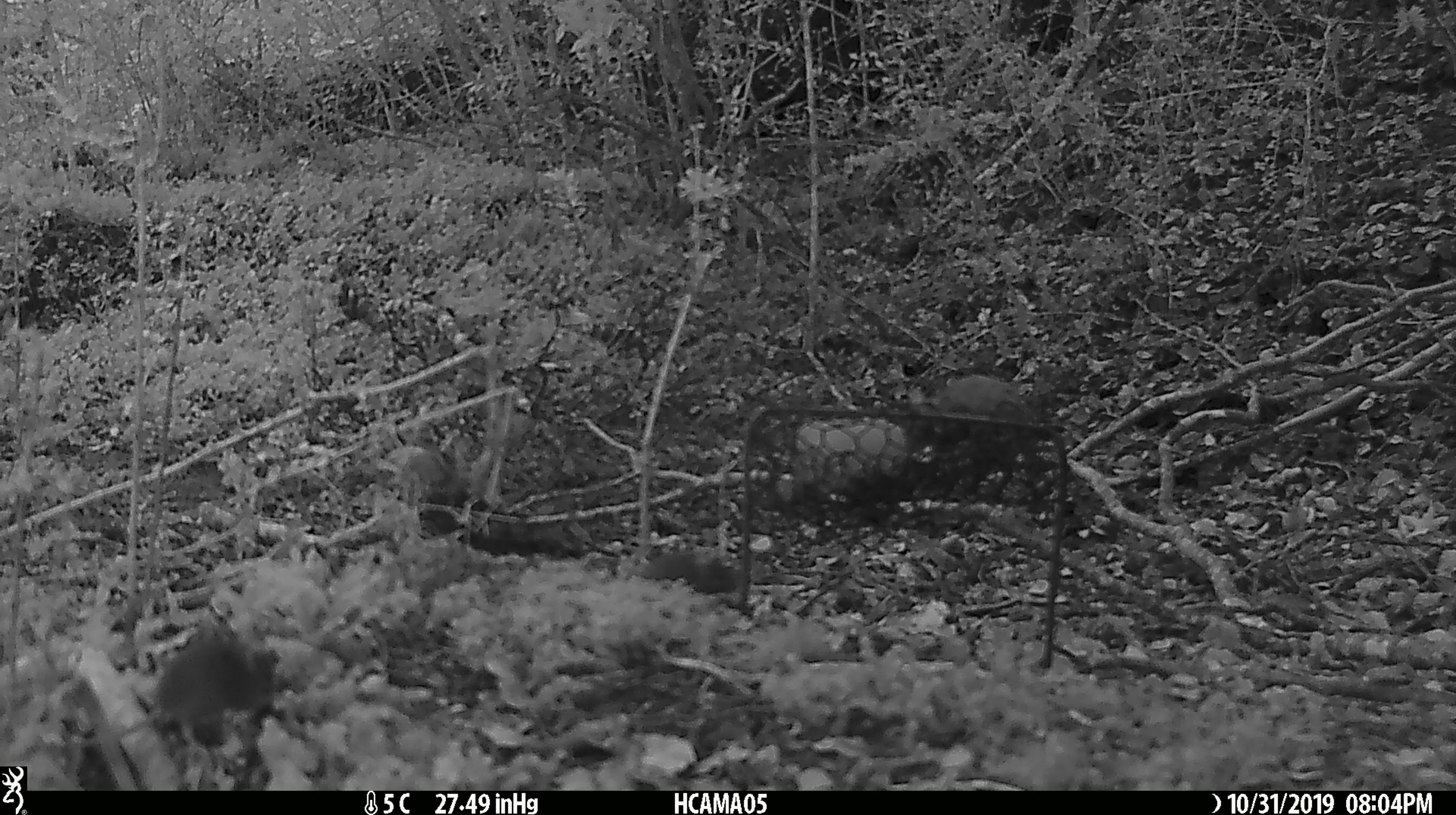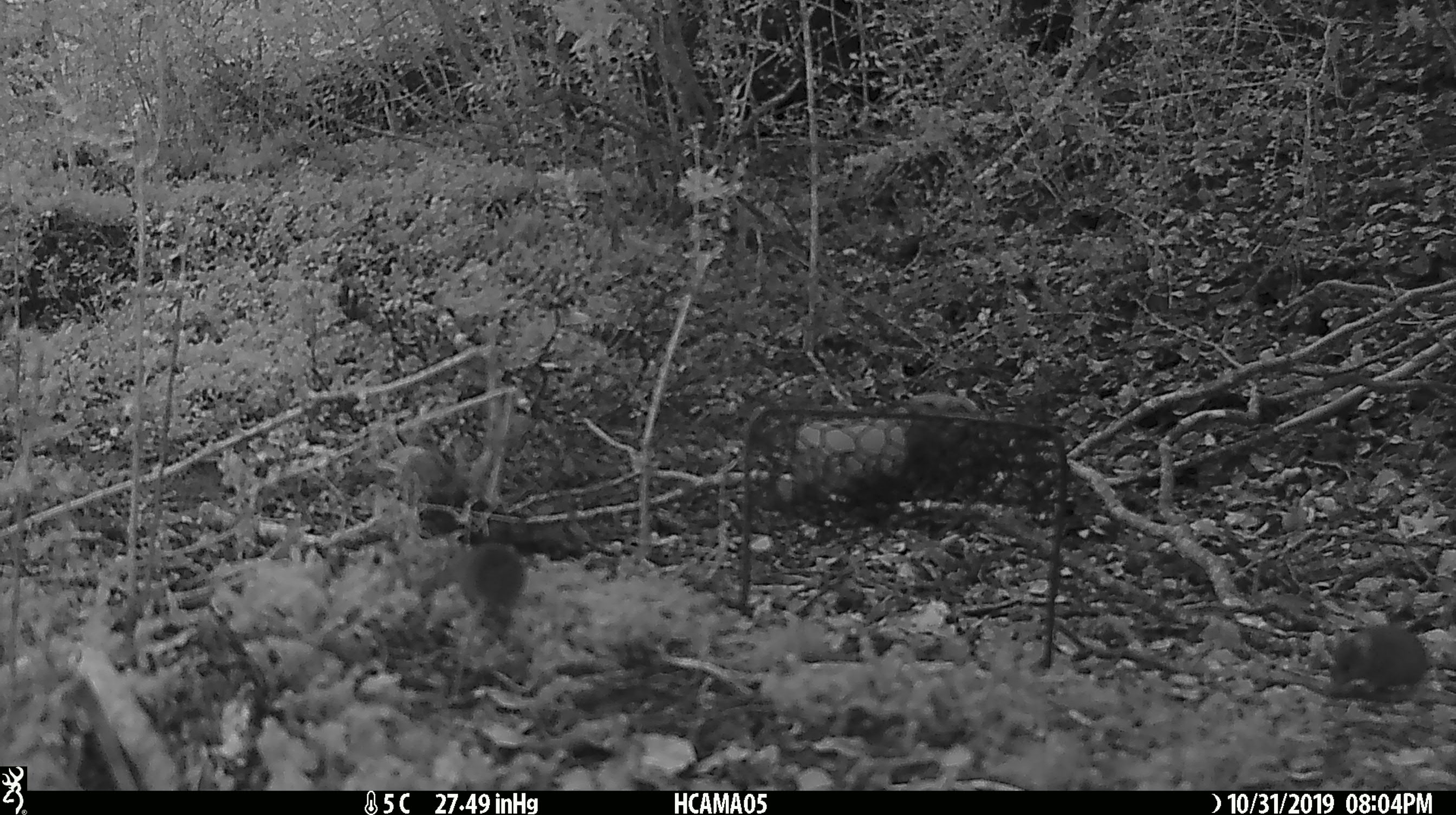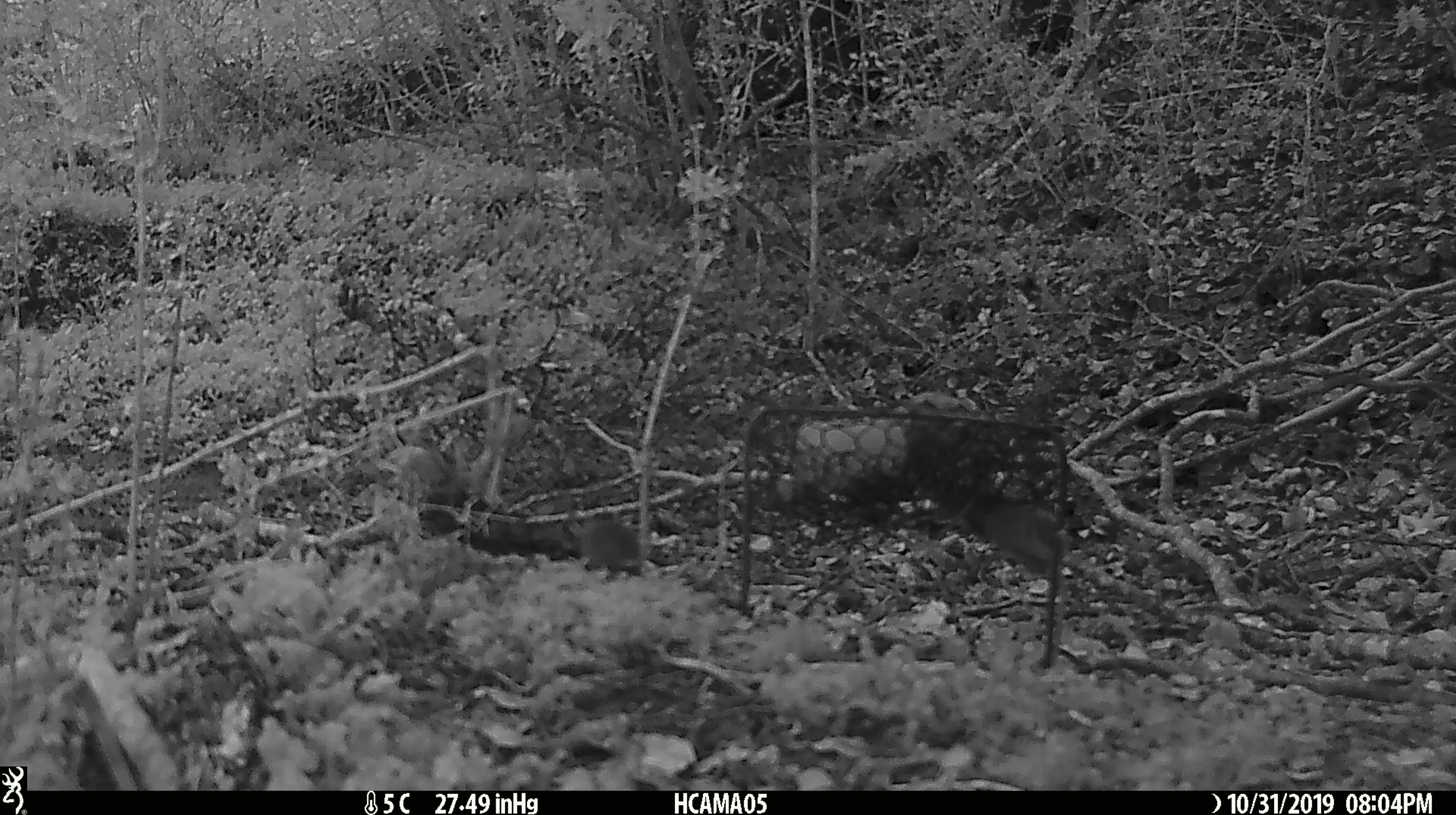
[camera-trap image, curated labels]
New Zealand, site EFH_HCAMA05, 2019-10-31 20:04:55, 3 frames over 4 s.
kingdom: Animalia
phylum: Chordata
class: Mammalia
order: Rodentia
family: Muridae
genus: Mus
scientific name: Mus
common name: mouse